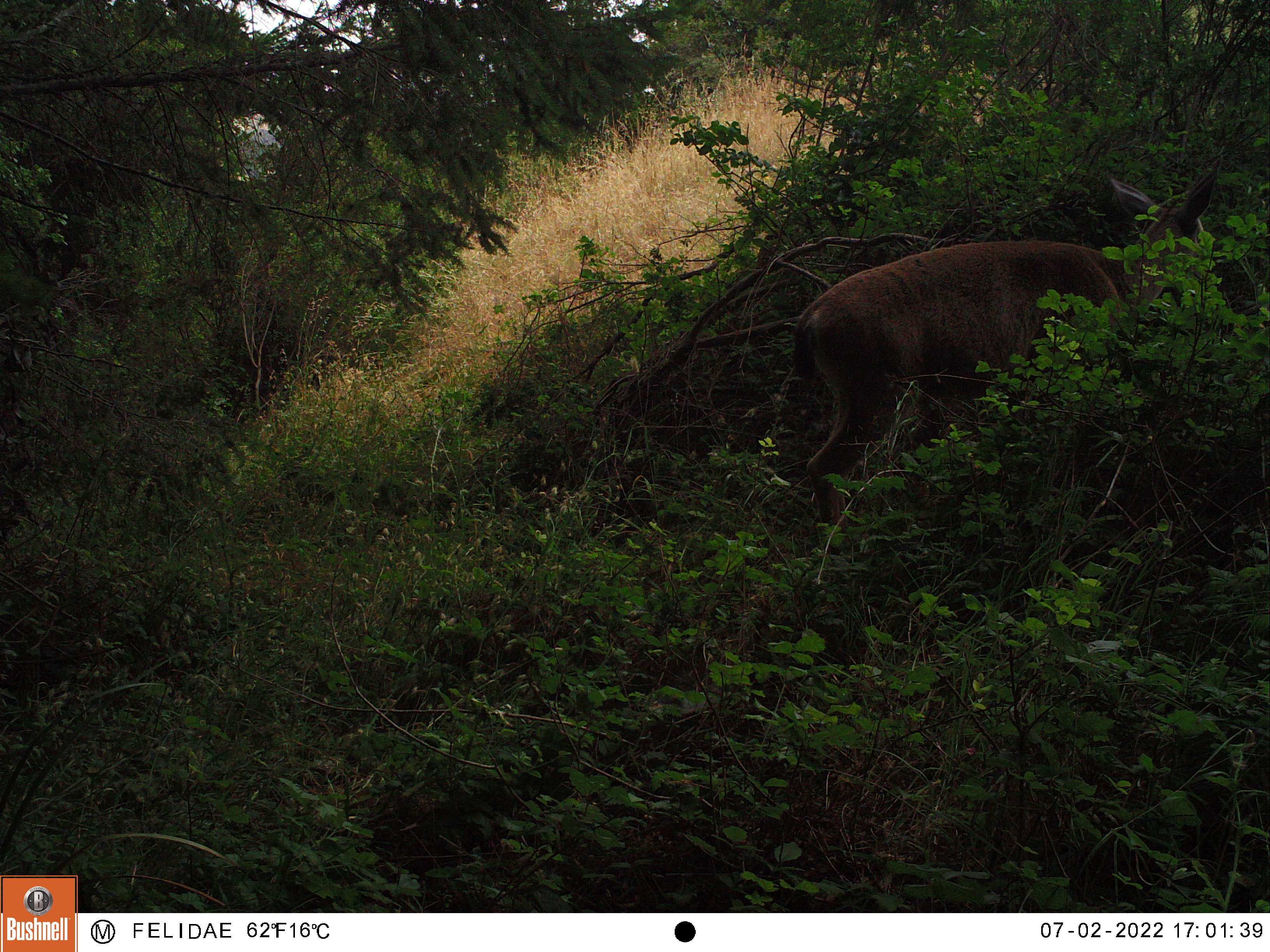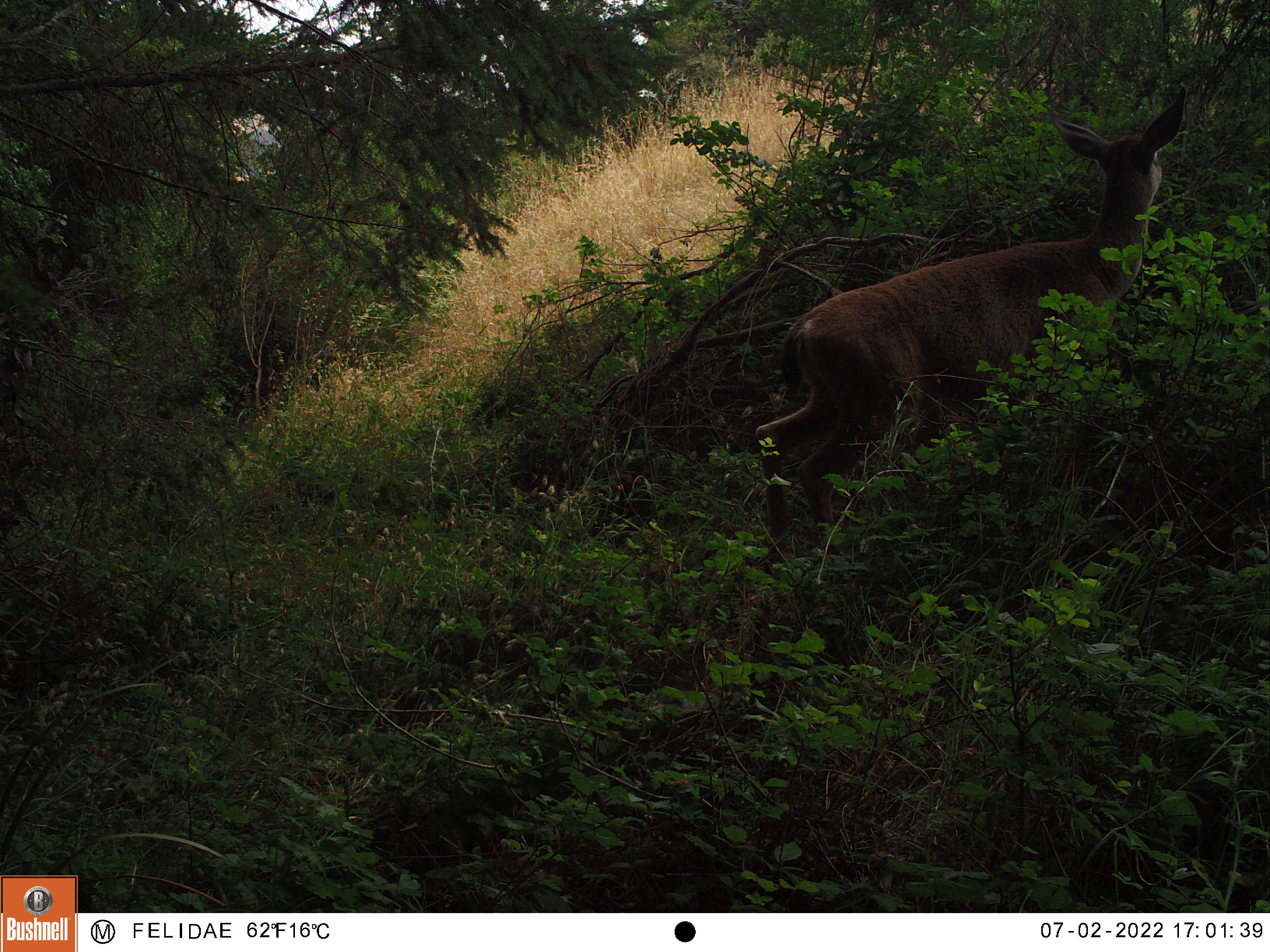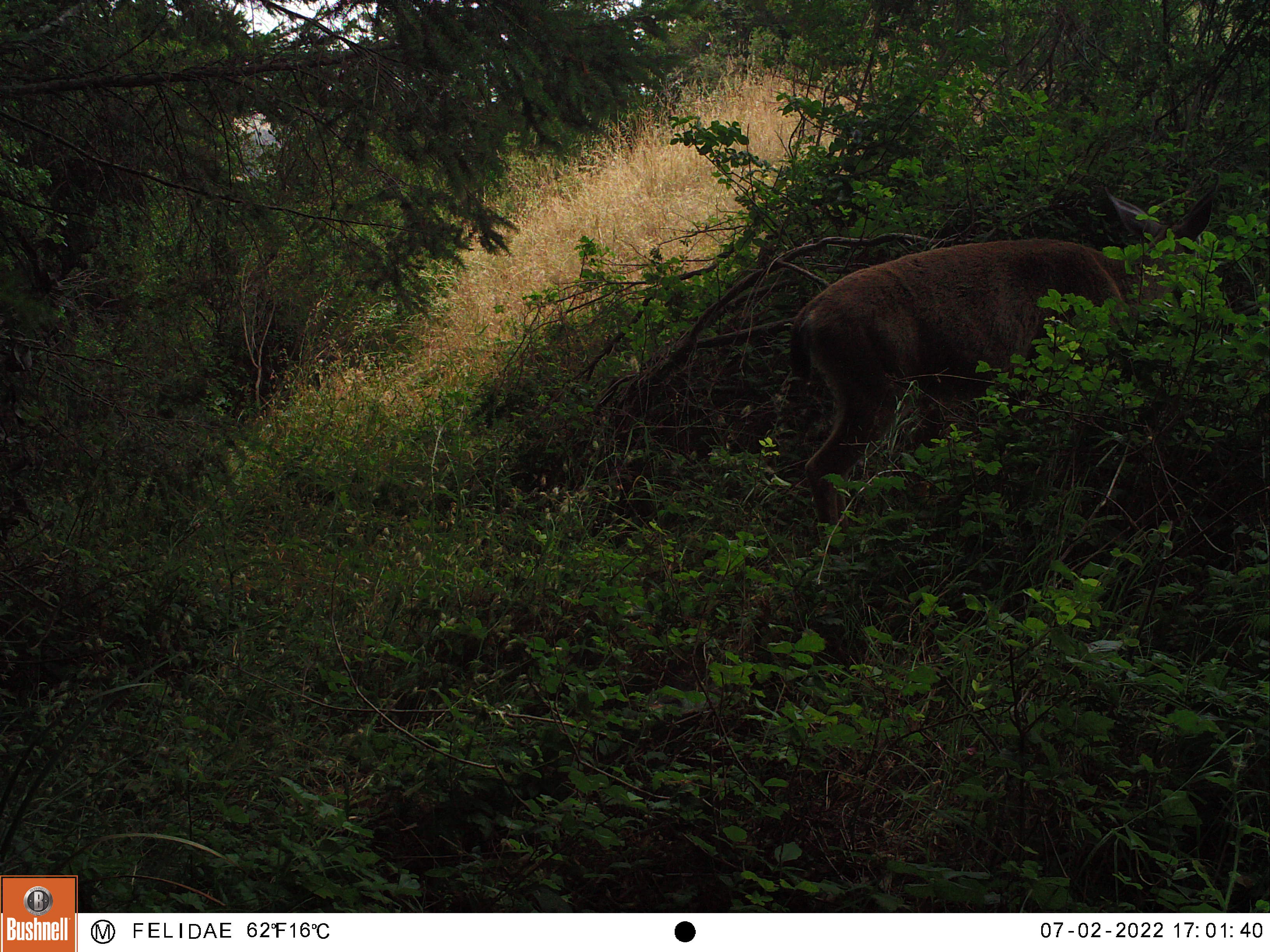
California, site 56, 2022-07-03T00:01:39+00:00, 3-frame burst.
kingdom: Animalia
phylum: Chordata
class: Mammalia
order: Artiodactyla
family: Cervidae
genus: Odocoileus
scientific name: Odocoileus hemionus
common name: mule deer